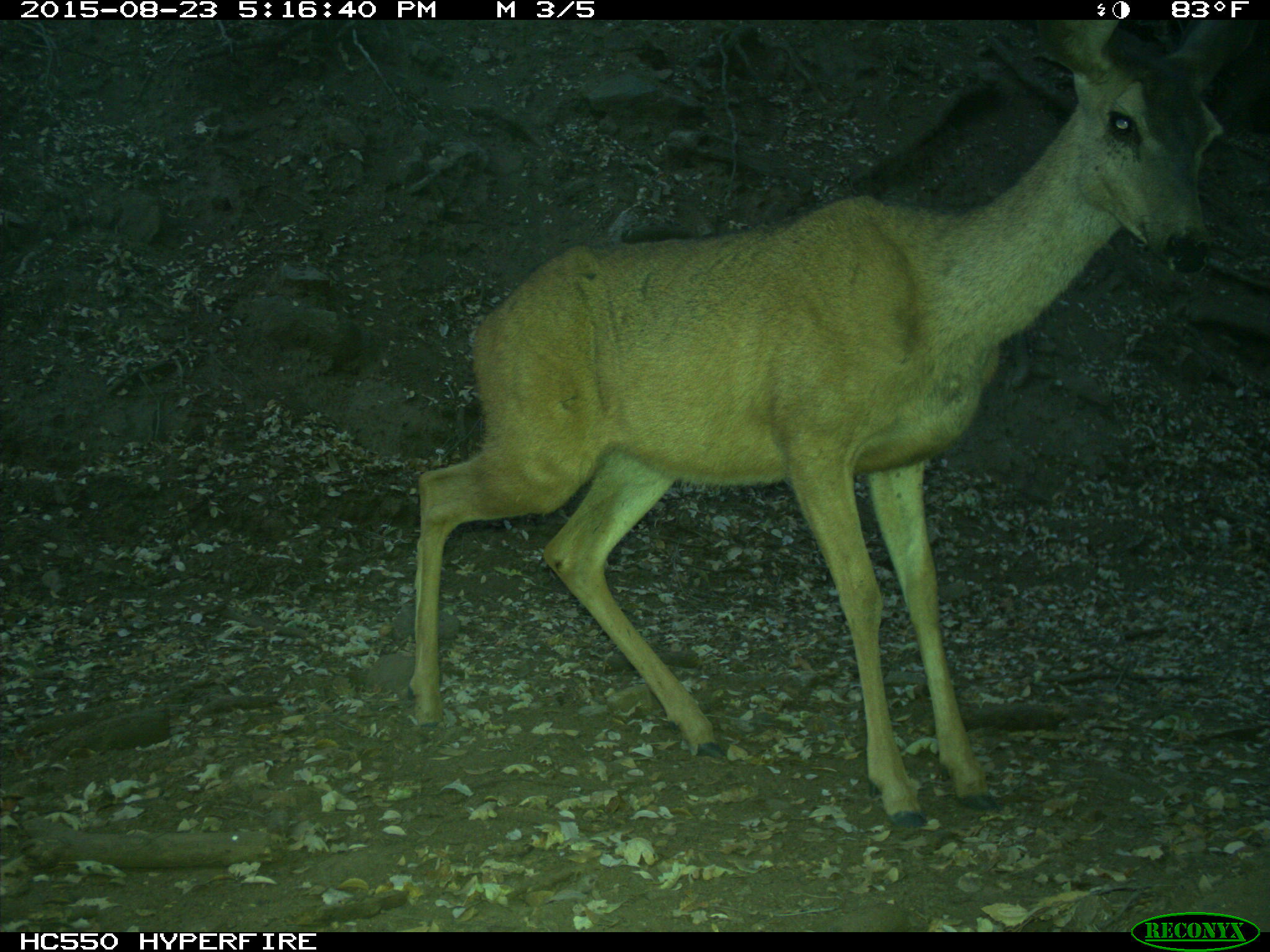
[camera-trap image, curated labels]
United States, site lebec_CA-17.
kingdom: Animalia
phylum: Chordata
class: Mammalia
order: Artiodactyla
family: Cervidae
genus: Odocoileus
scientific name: Odocoileus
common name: deer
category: unidentified deer